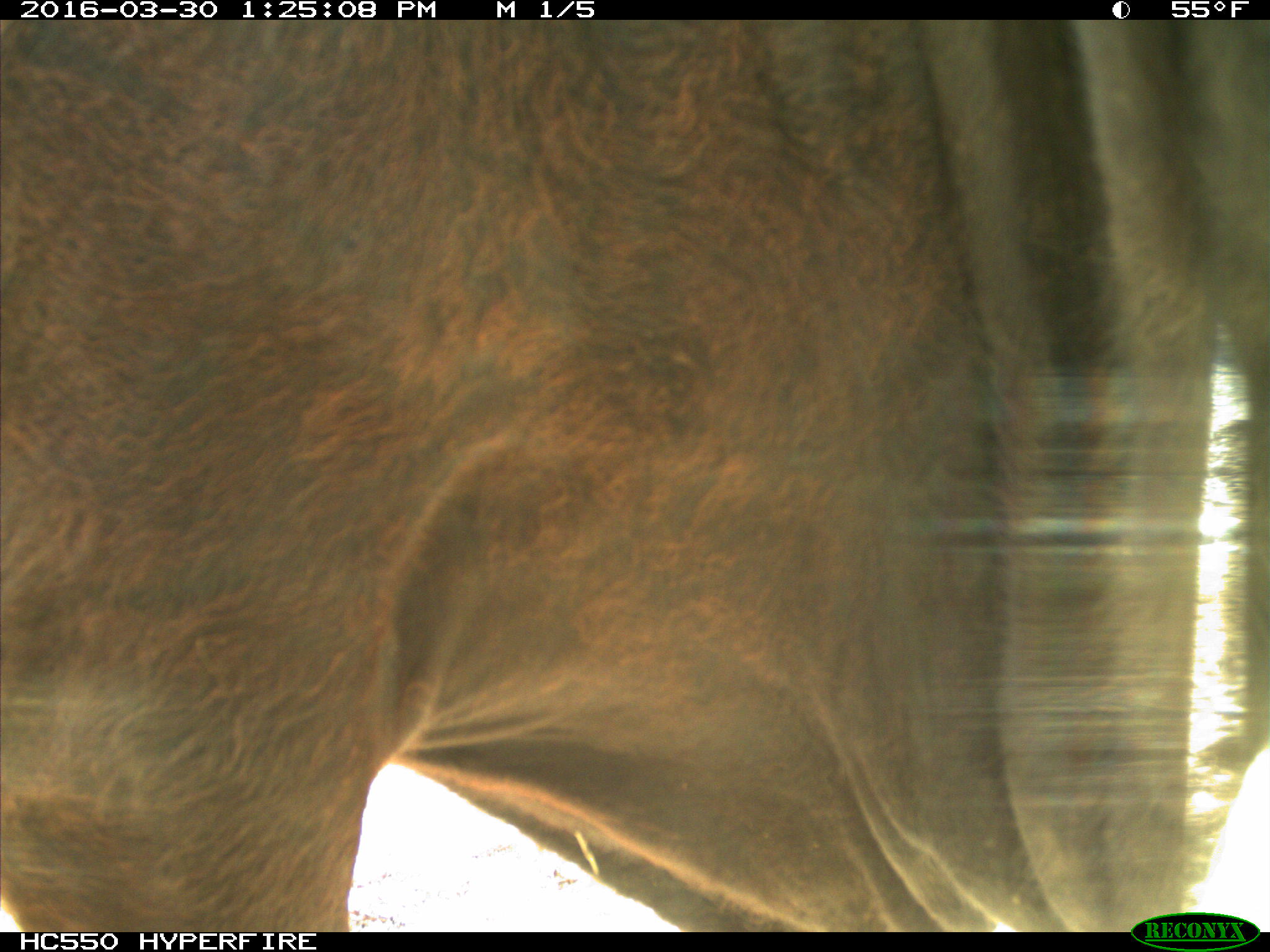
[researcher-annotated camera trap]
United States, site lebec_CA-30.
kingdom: Animalia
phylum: Chordata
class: Mammalia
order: Artiodactyla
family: Bovidae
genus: Bos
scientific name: Bos taurus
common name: domestic cow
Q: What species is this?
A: Bos taurus (domestic cow).